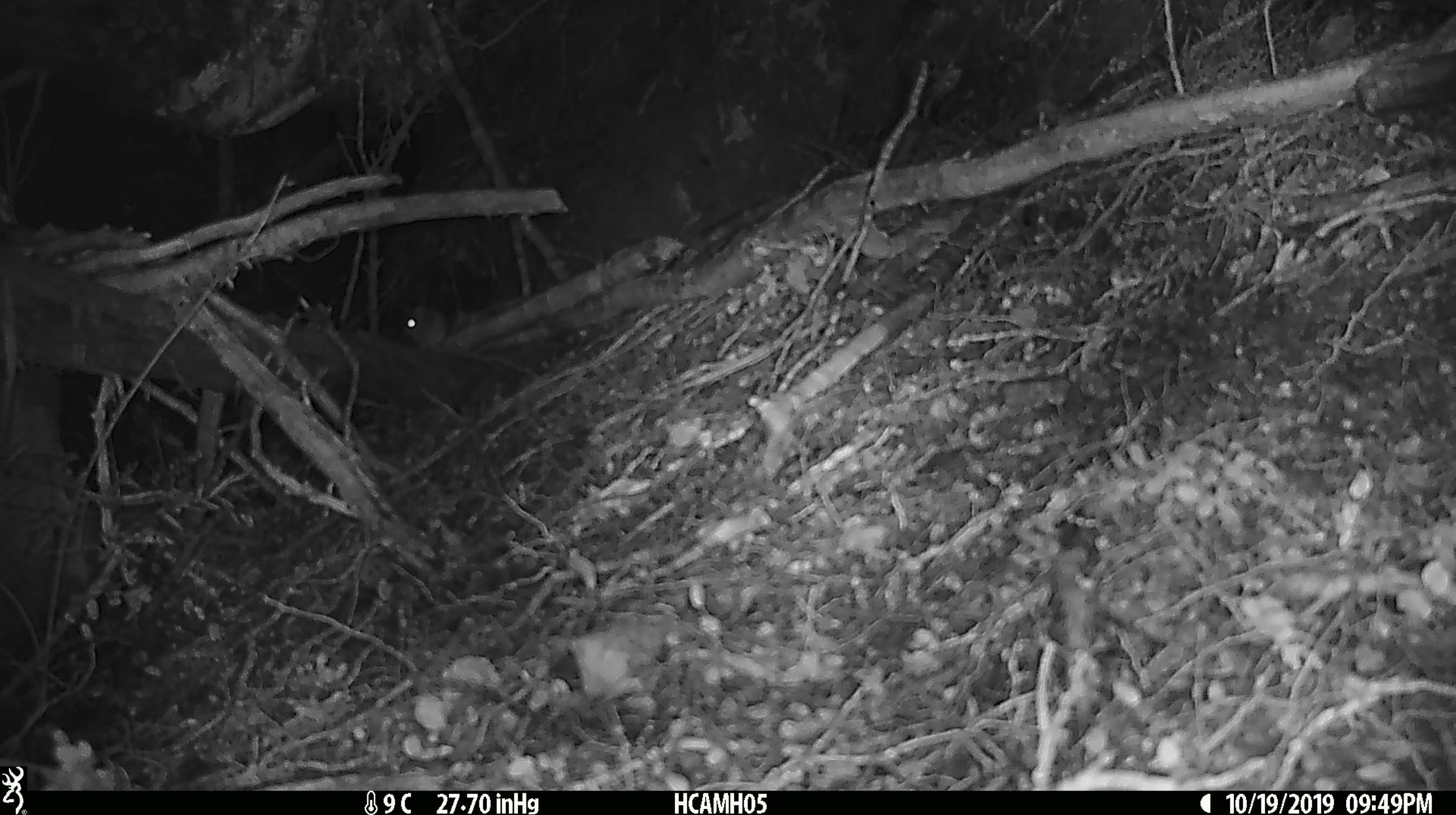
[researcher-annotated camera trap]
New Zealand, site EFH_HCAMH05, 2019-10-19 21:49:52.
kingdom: Animalia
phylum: Chordata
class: Mammalia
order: Rodentia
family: Muridae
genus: Mus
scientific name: Mus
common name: mouse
Mouse (Mus).